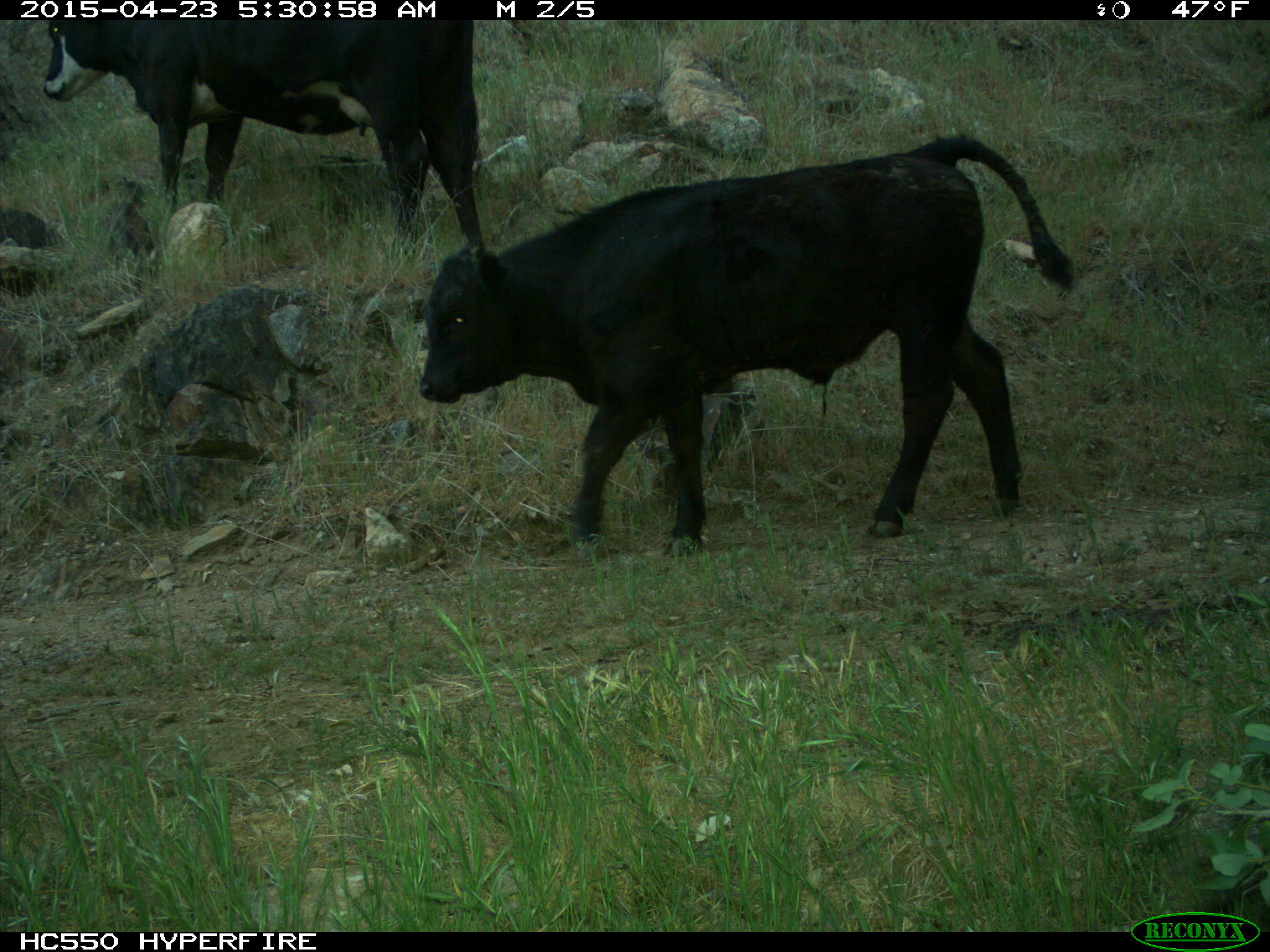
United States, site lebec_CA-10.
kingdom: Animalia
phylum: Chordata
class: Mammalia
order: Artiodactyla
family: Bovidae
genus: Bos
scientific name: Bos taurus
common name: domestic cow